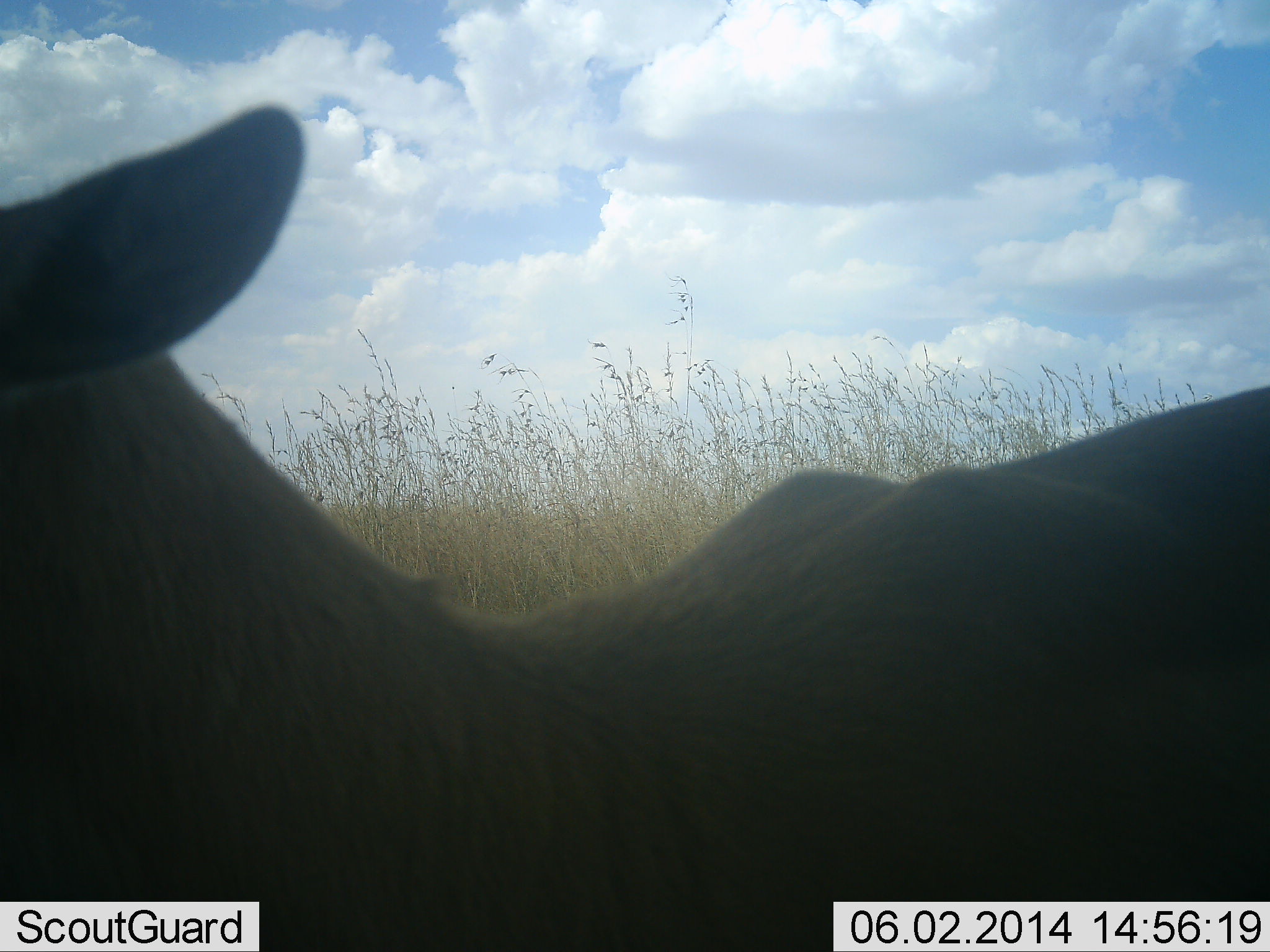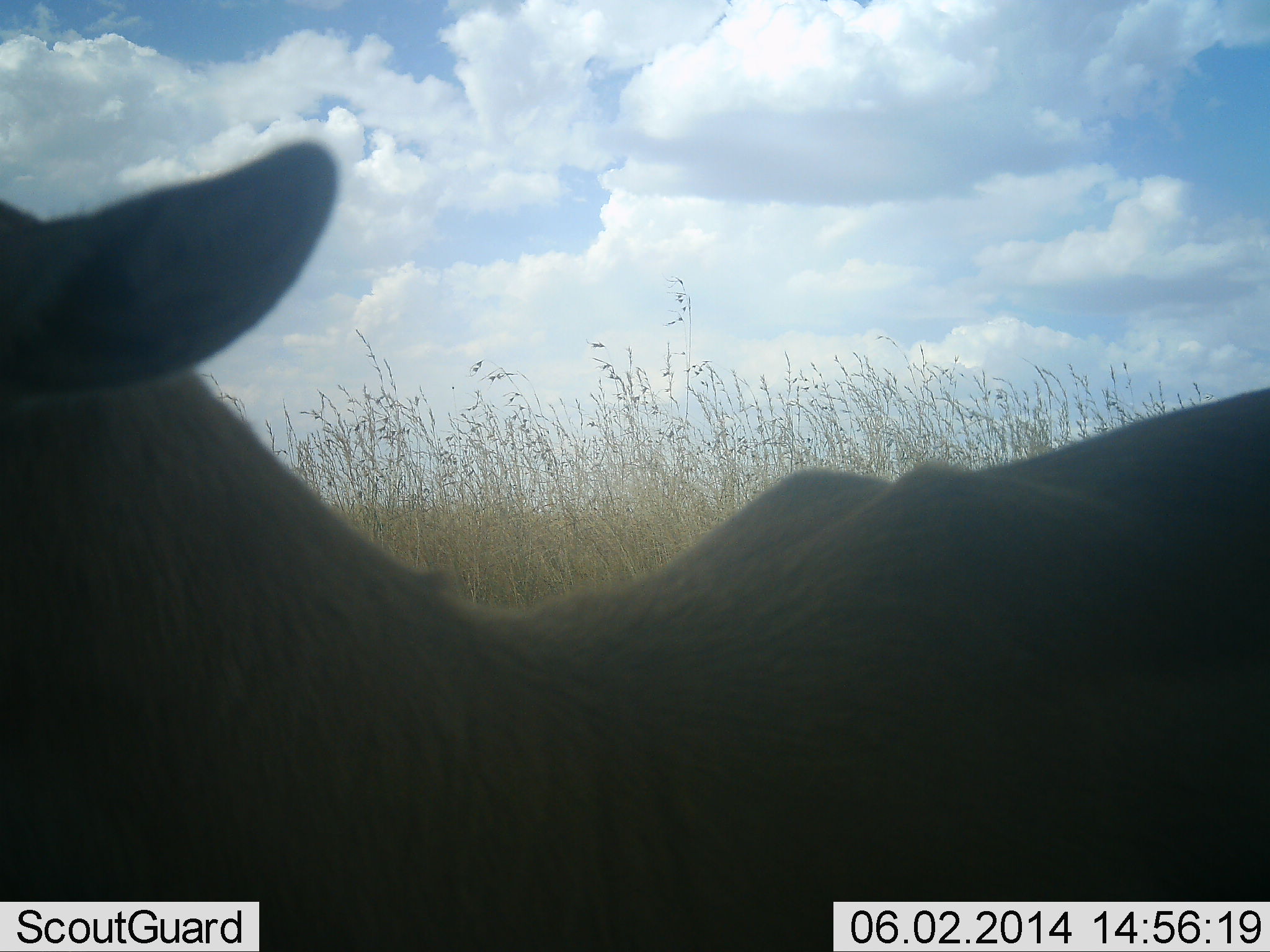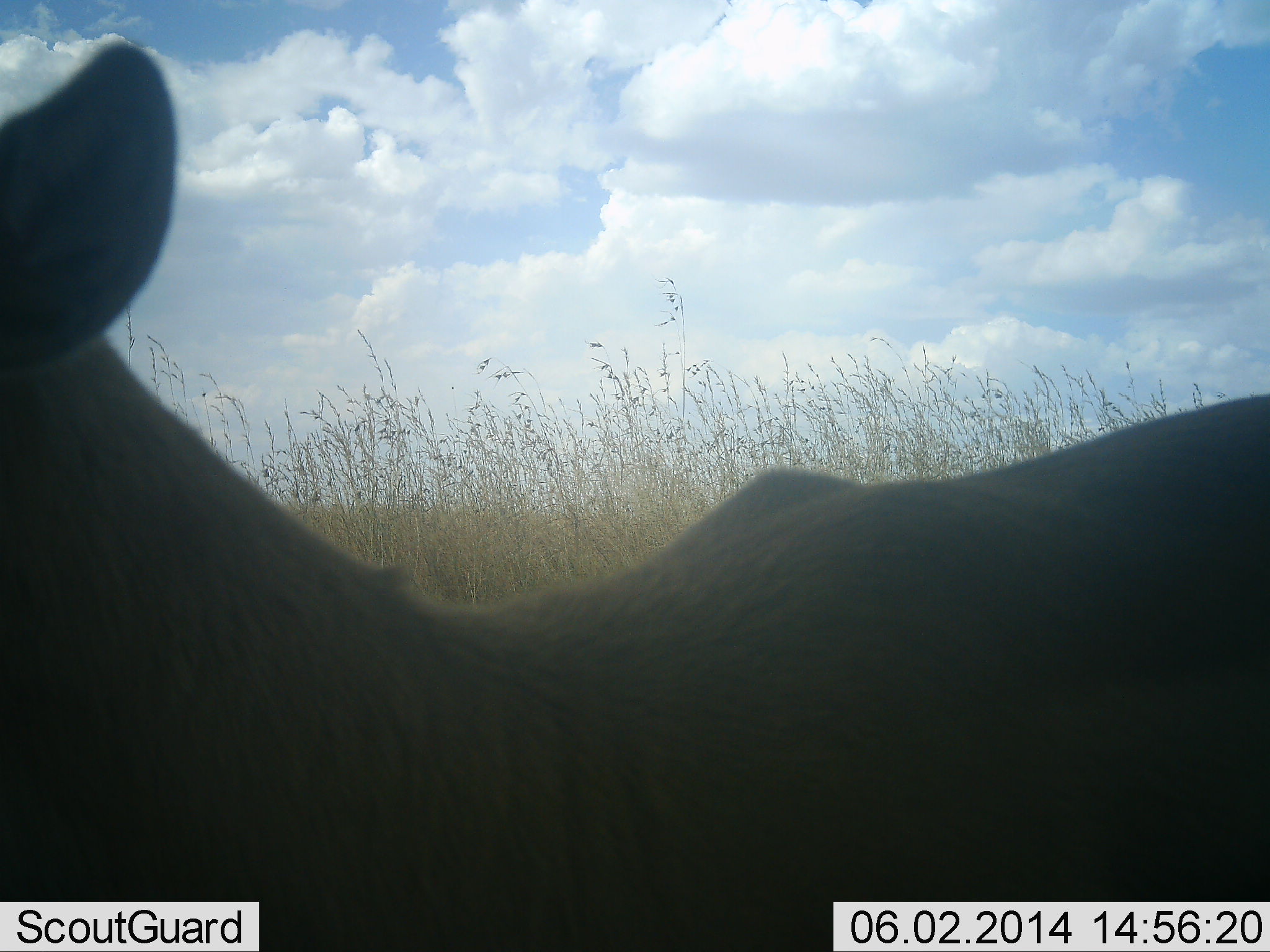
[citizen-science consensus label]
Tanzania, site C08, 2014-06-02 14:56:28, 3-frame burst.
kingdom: Animalia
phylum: Chordata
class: Mammalia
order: Artiodactyla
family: Bovidae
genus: Nanger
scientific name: Nanger granti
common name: grant's gazelle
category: gazellegrants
Gazellegrants (grant's gazelle) (Nanger granti), count 1. Behavior (volunteer vote fractions): standing 57%, resting 14%, moving 14%, interacting 14%. Young present (vote fraction): 0%. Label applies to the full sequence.